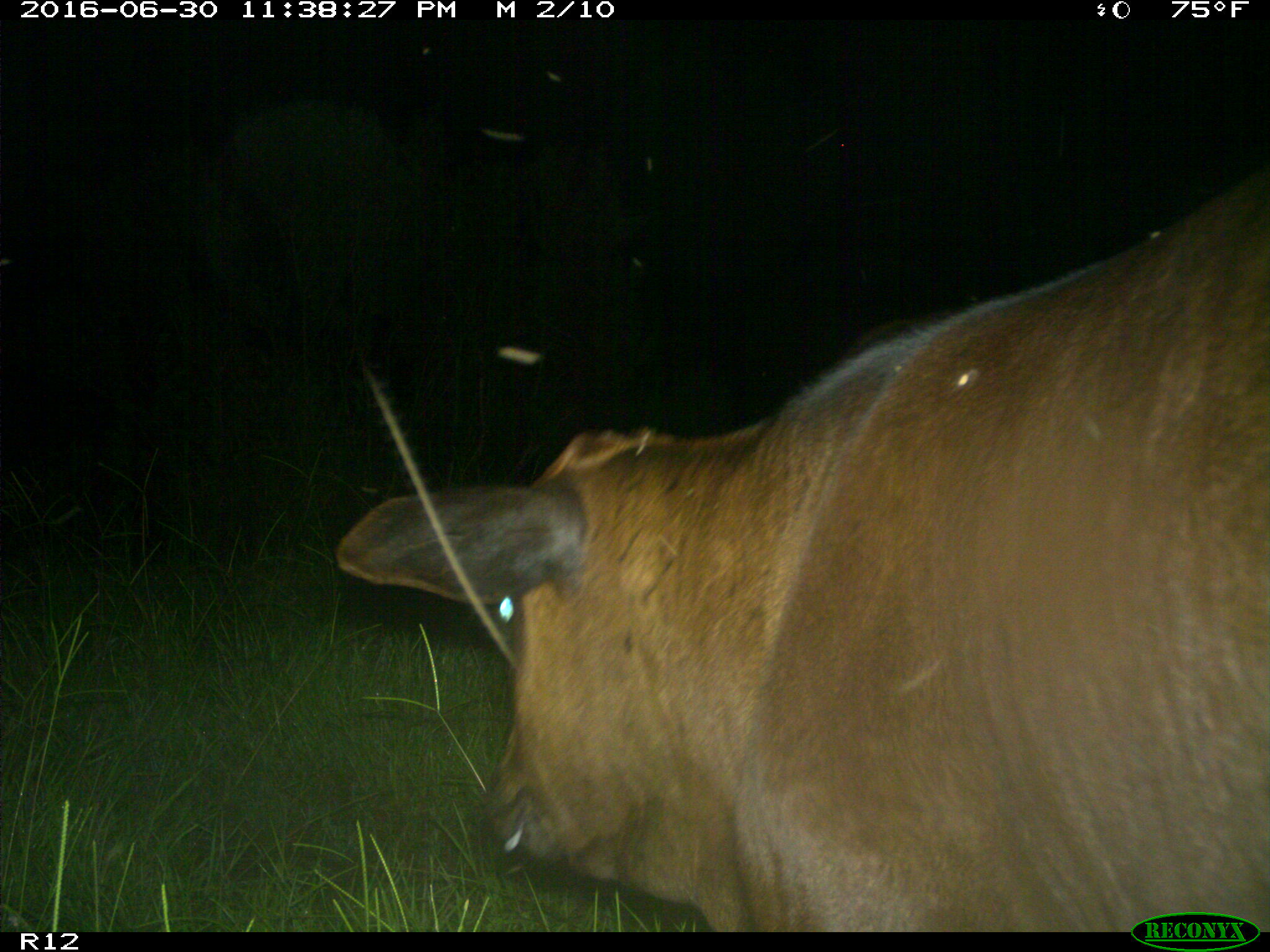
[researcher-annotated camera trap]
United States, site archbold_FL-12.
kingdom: Animalia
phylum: Chordata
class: Mammalia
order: Artiodactyla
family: Bovidae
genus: Bos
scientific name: Bos taurus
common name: domestic cow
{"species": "Bos taurus (domestic cow)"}